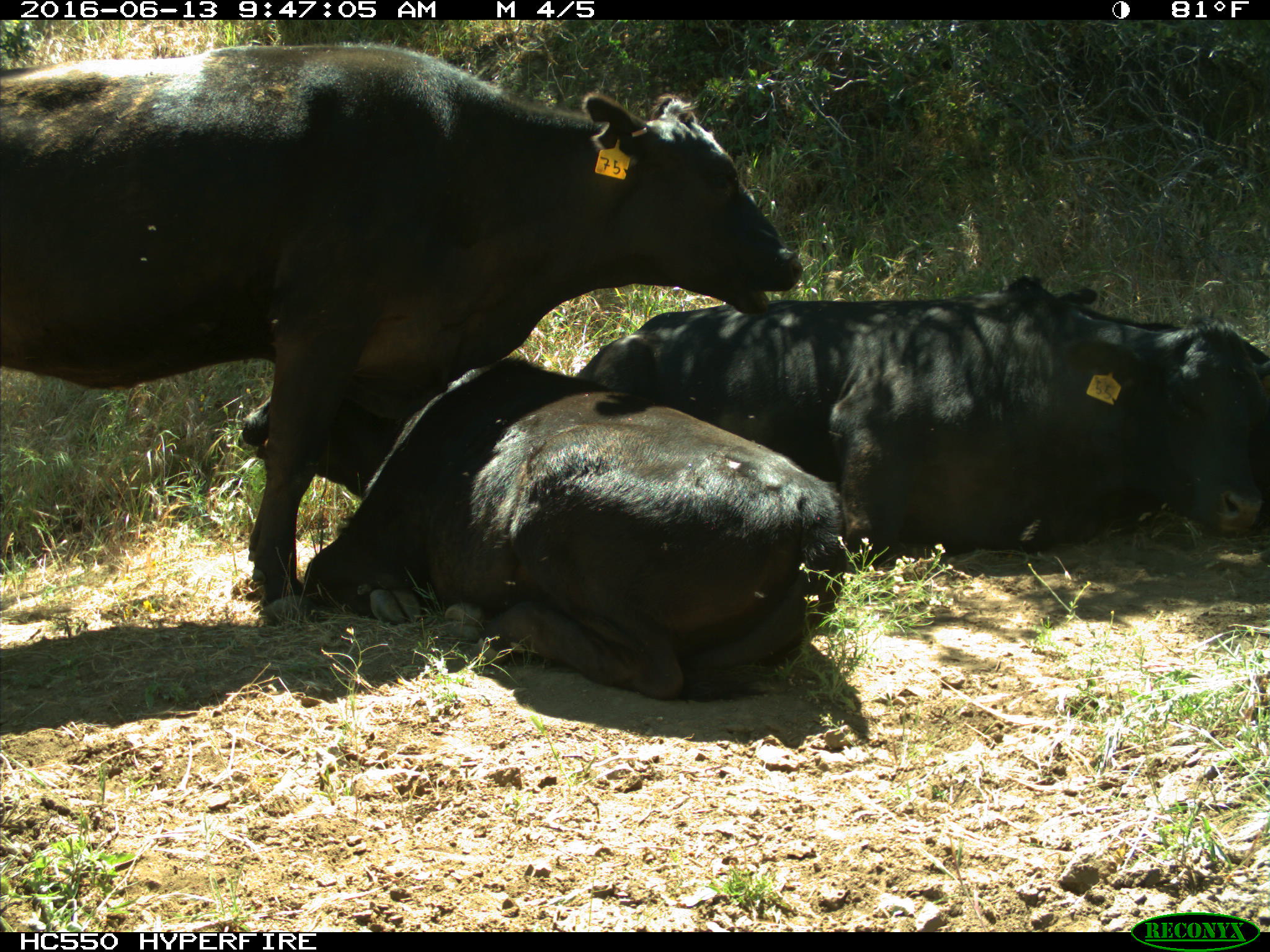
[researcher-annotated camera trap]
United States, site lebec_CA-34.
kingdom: Animalia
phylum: Chordata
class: Mammalia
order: Artiodactyla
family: Bovidae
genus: Bos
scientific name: Bos taurus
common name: domestic cow